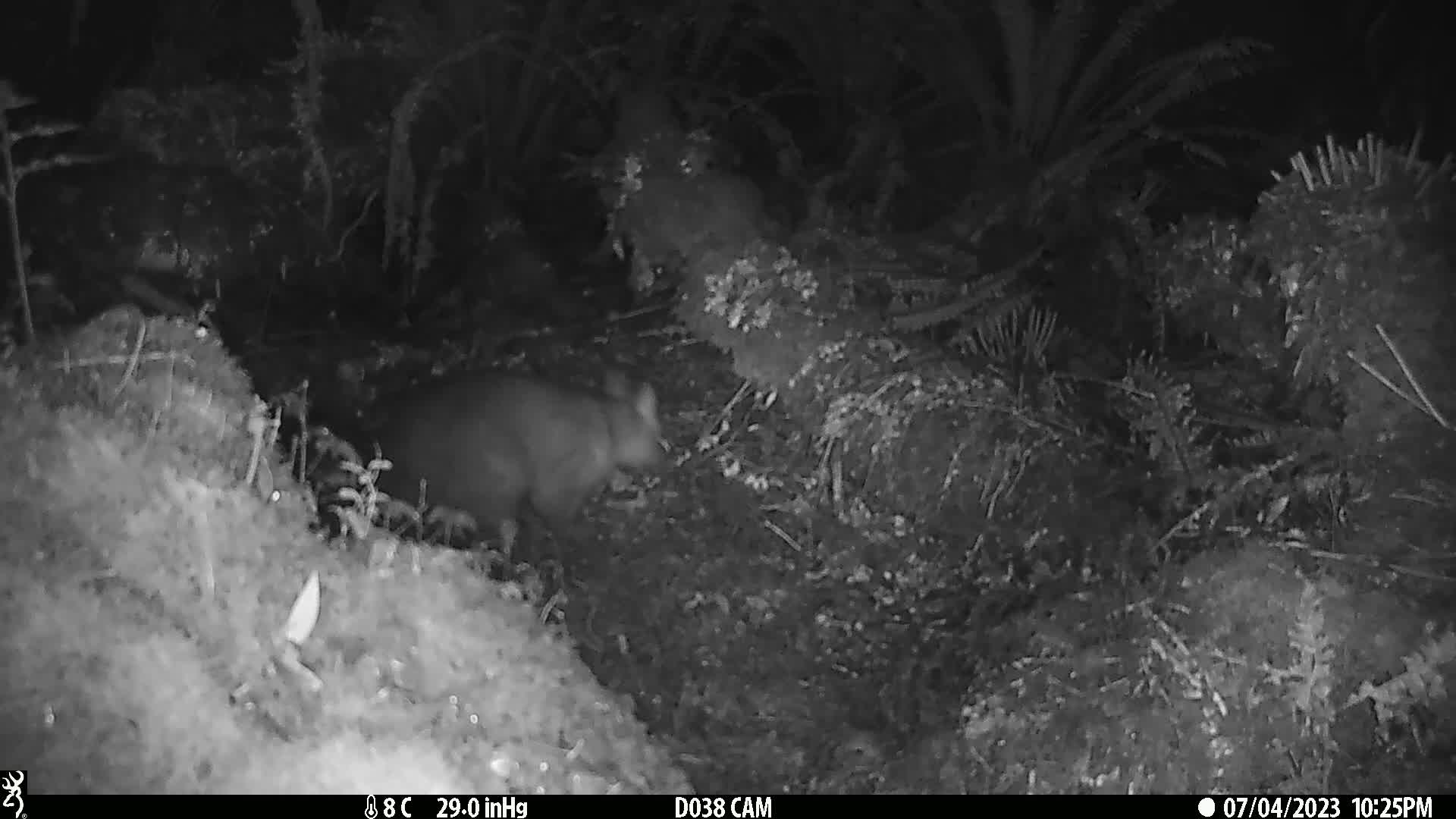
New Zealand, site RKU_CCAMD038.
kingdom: Animalia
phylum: Chordata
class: Mammalia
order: Diprotodontia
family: Phalangeridae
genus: Trichosurus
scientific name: Trichosurus vulpecula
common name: common brushtail possum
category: possum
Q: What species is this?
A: Possum (common brushtail possum) (Trichosurus vulpecula).